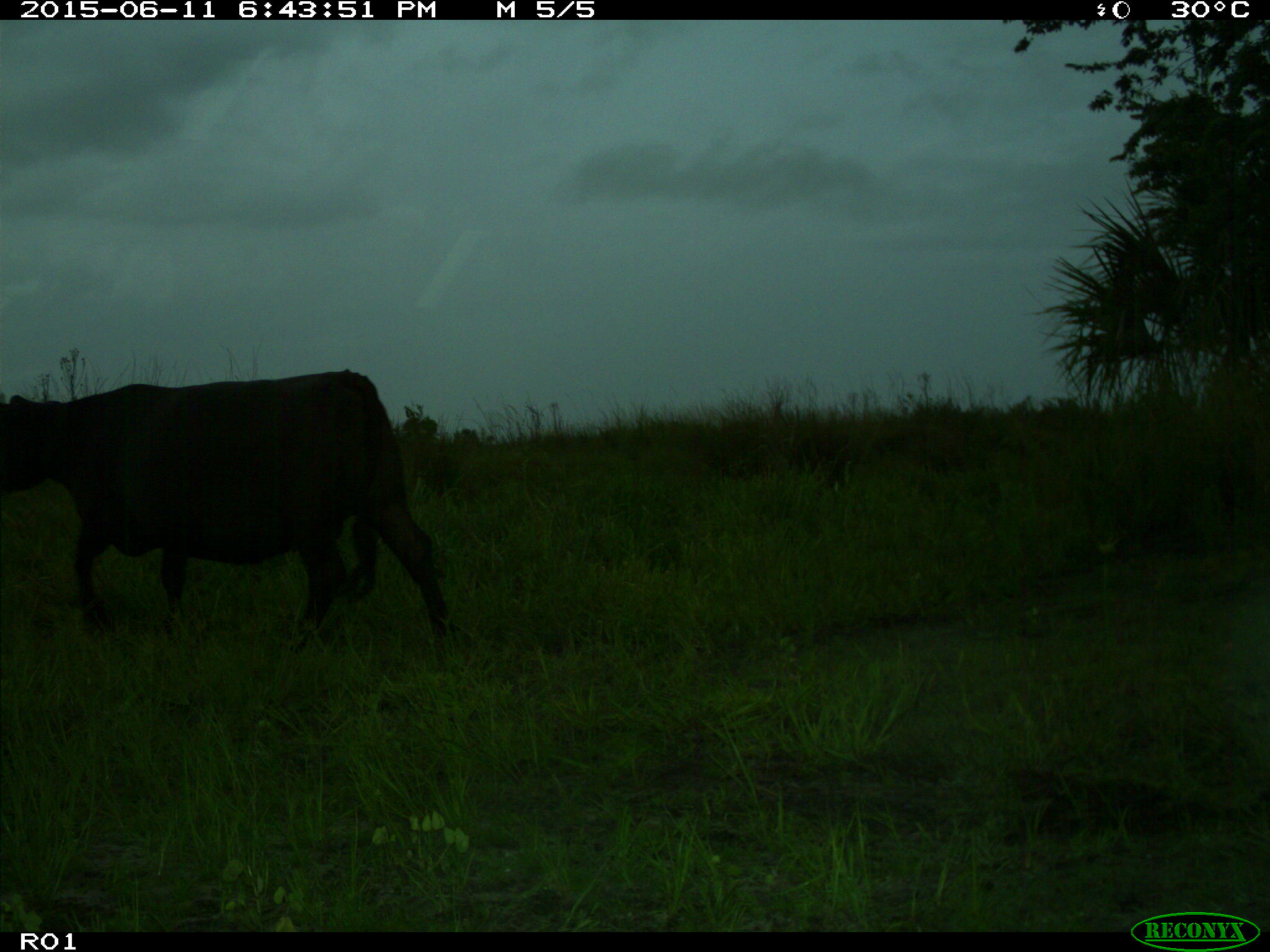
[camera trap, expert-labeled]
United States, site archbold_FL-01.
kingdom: Animalia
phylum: Chordata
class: Mammalia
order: Artiodactyla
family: Bovidae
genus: Bos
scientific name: Bos taurus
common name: domestic cow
Bos taurus (domestic cow).